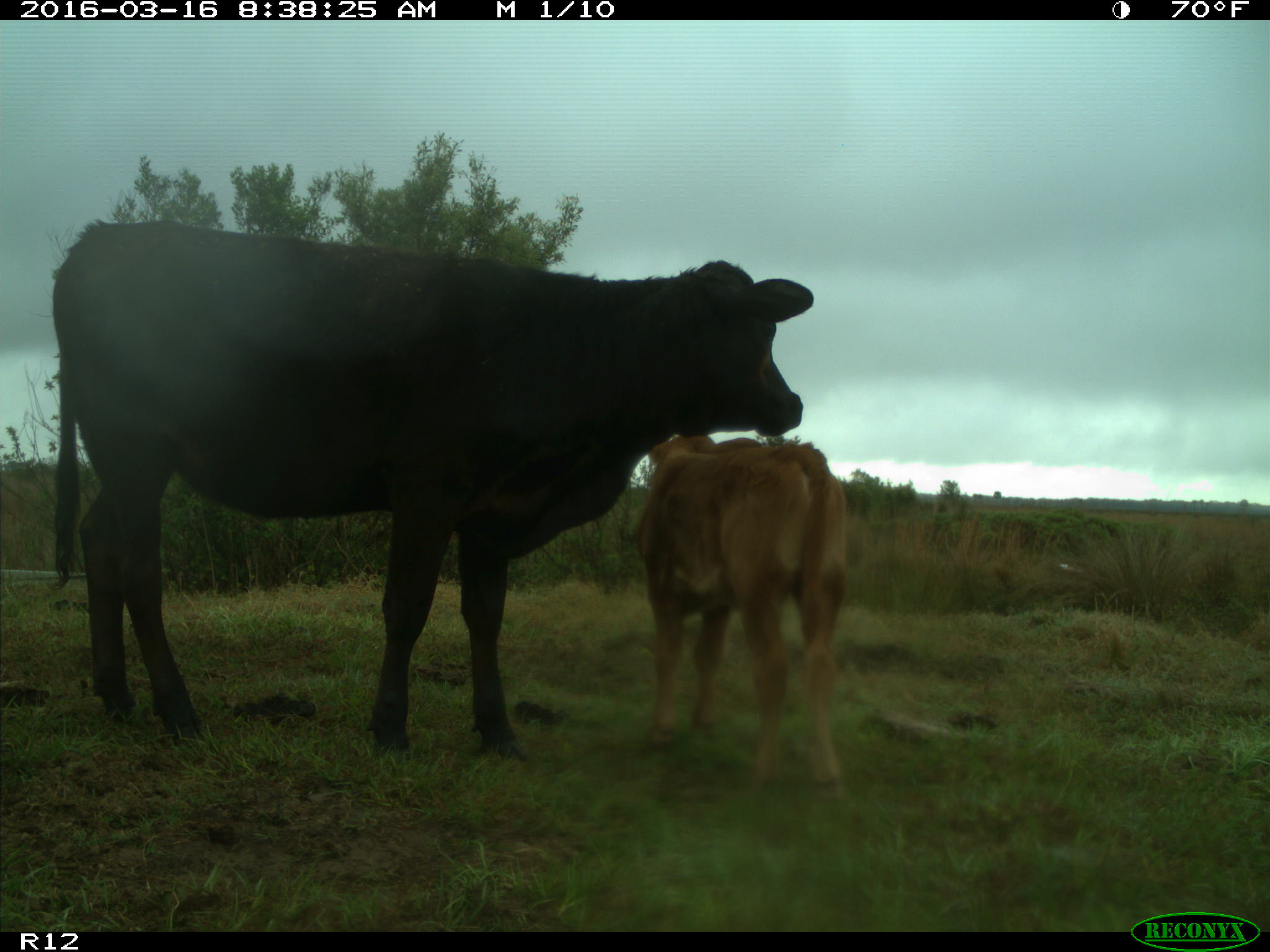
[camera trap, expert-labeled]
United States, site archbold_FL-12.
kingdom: Animalia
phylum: Chordata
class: Mammalia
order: Artiodactyla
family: Bovidae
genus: Bos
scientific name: Bos taurus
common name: domestic cow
Bos taurus (domestic cow).